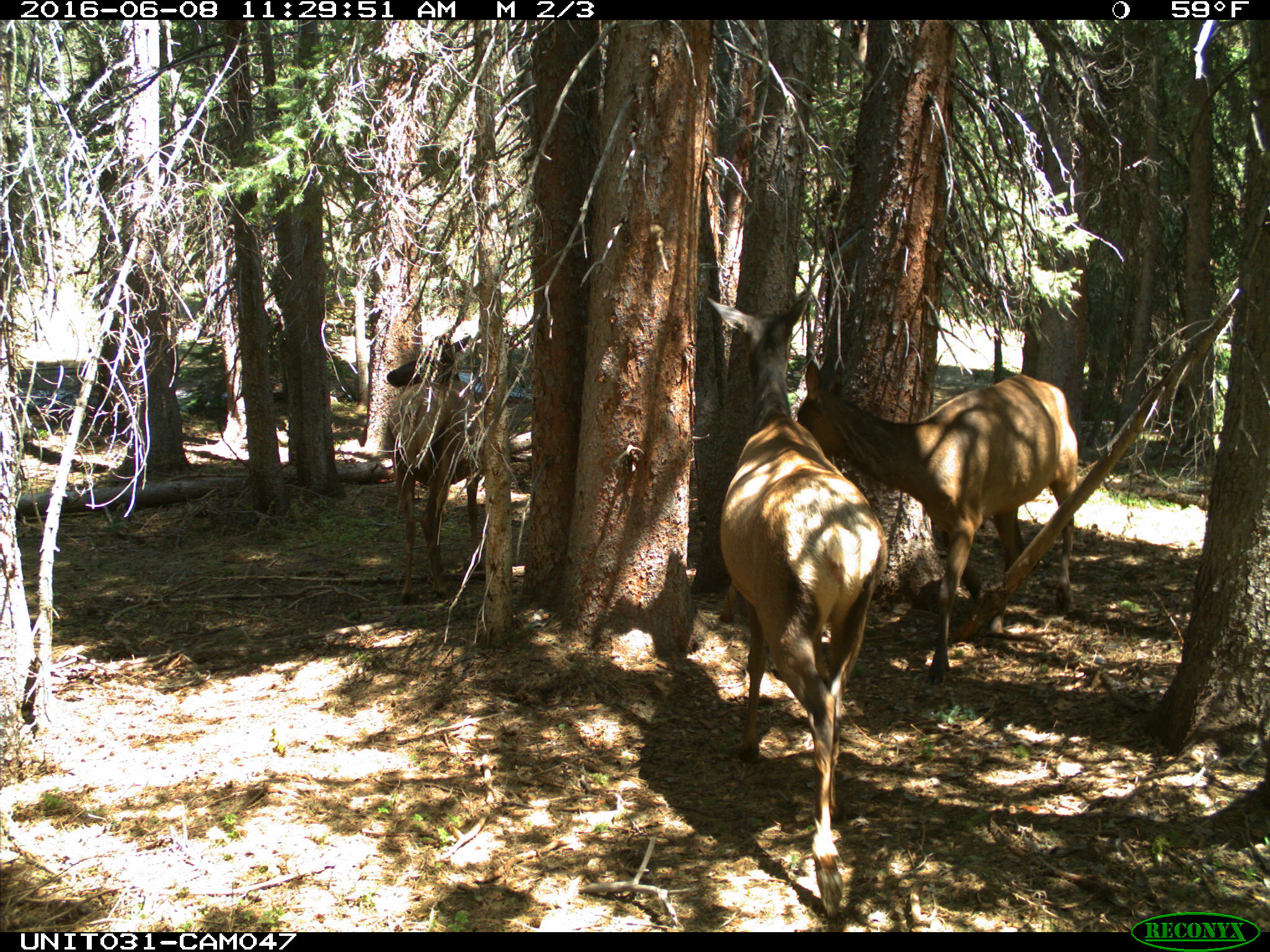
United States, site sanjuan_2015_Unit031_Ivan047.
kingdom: Animalia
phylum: Chordata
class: Mammalia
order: Artiodactyla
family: Cervidae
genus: Cervus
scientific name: Cervus elaphus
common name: red deer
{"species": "Cervus elaphus (red deer)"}